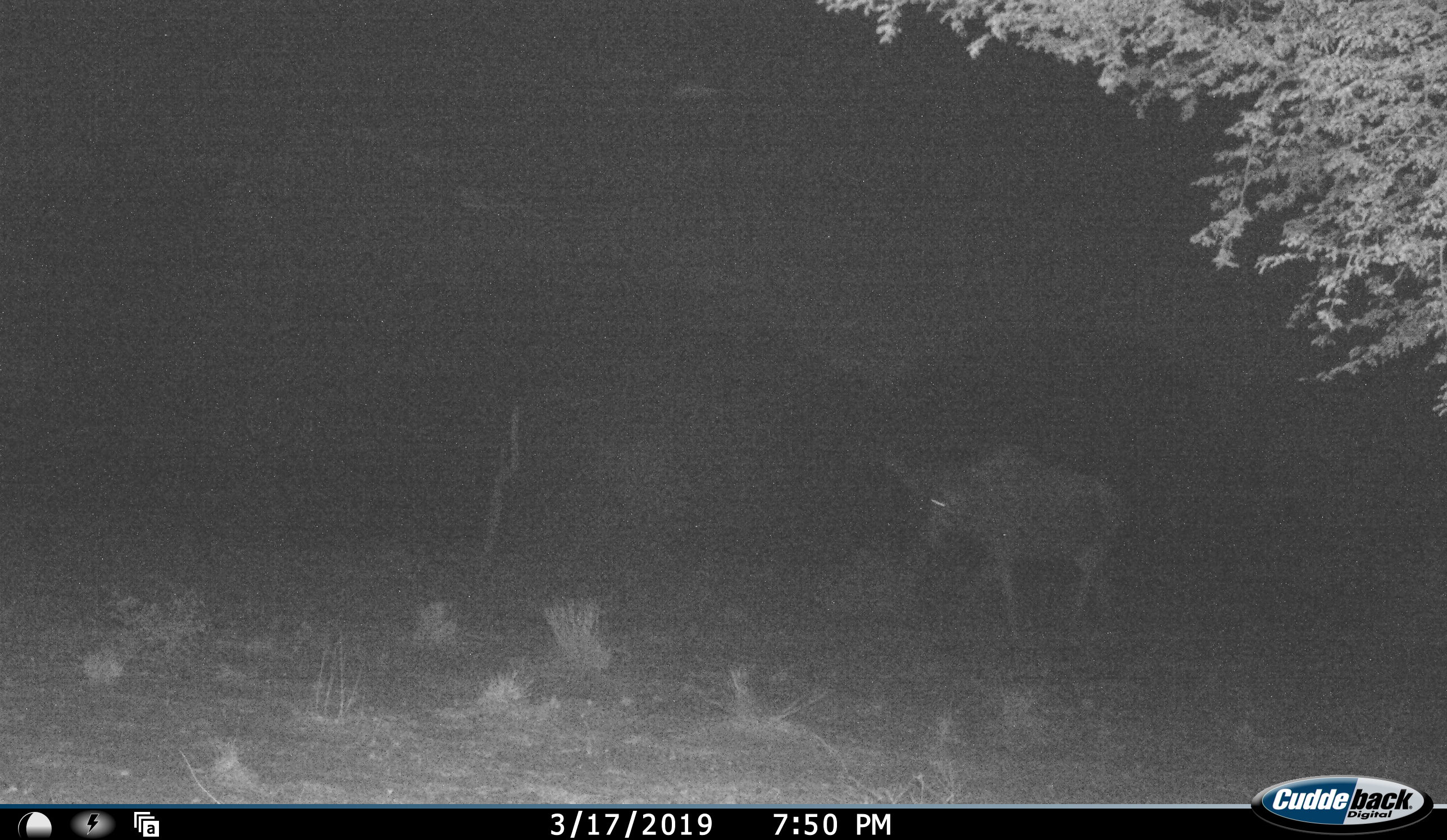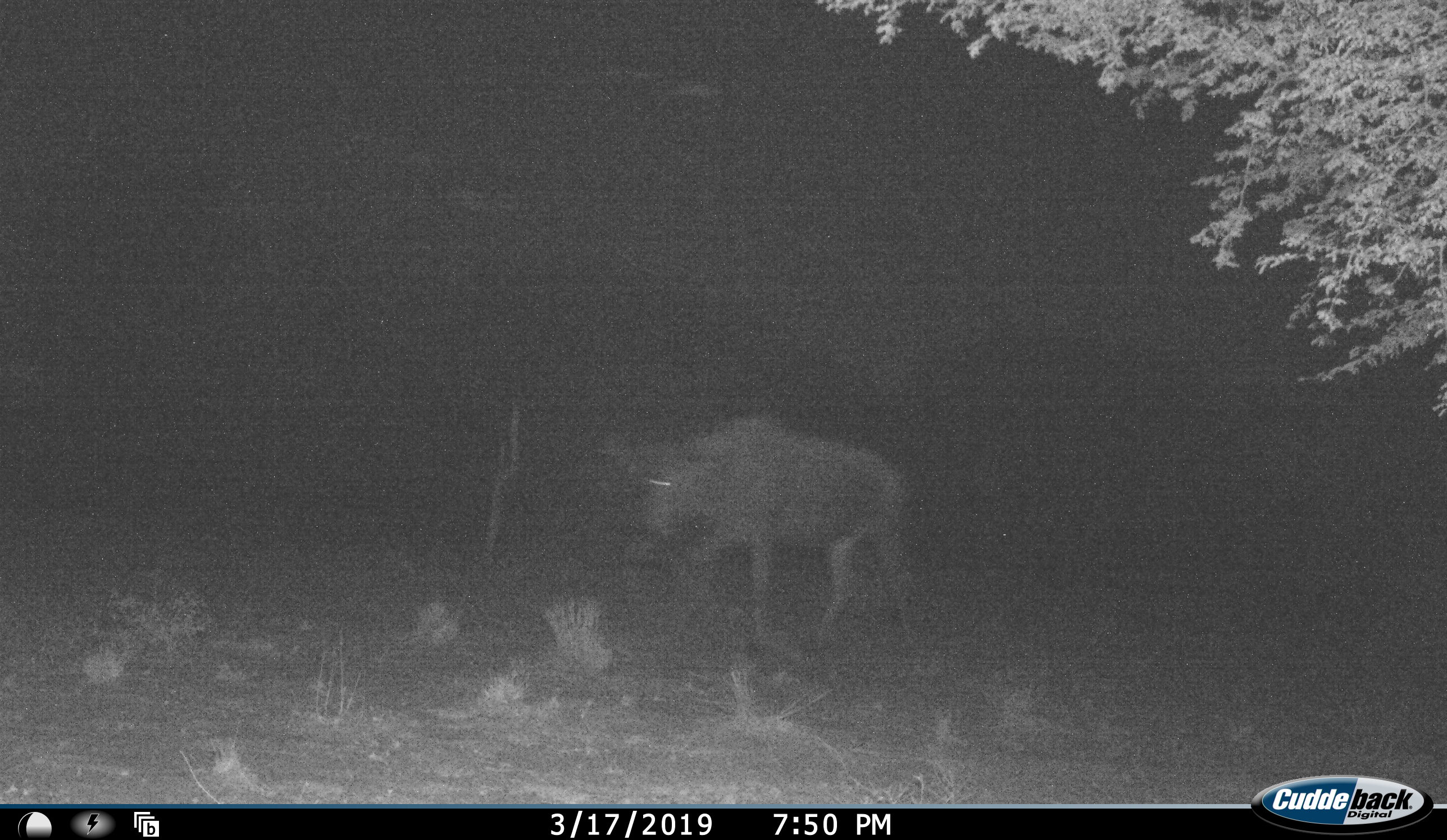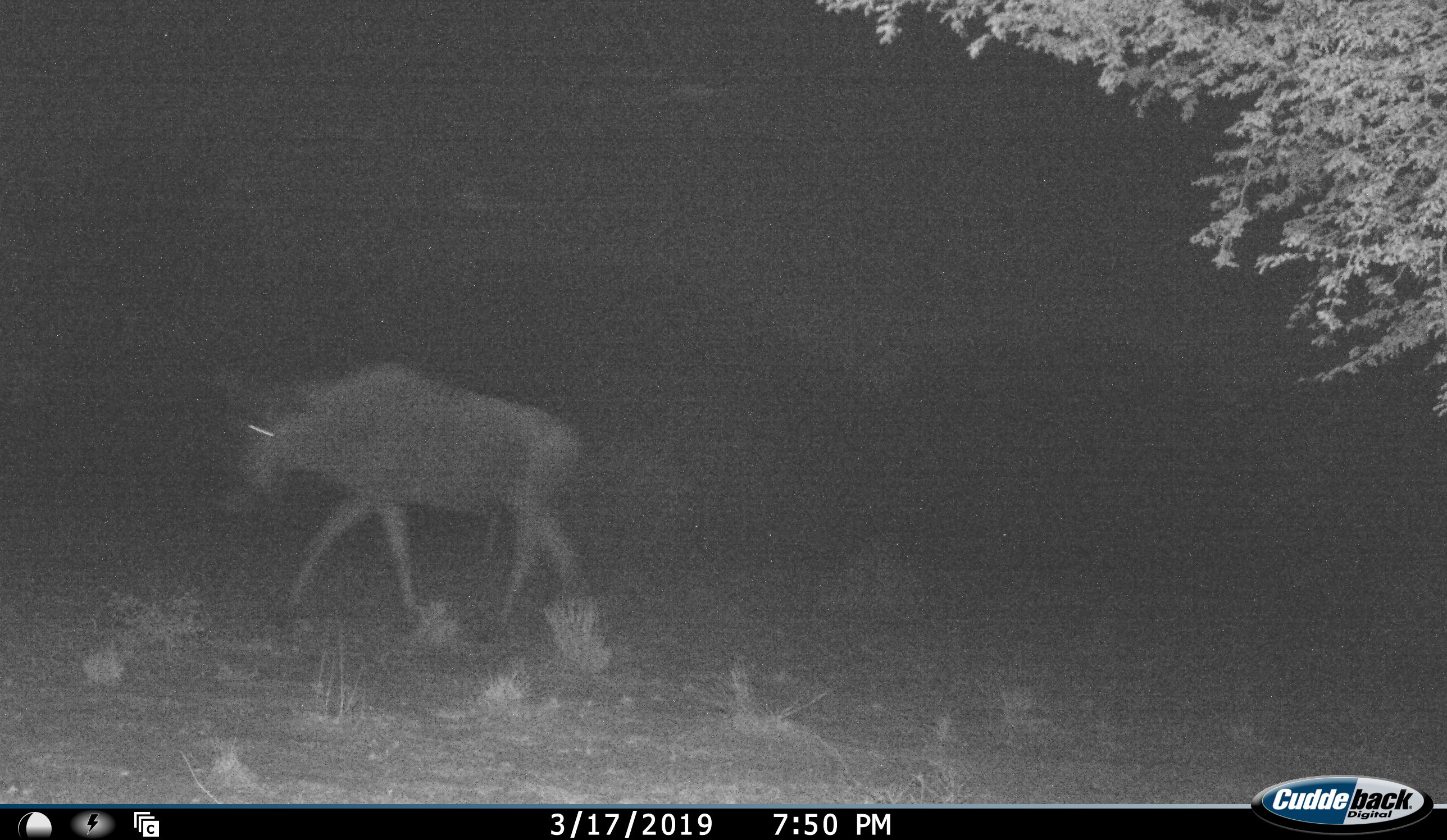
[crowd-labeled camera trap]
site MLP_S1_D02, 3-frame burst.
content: unidentified animal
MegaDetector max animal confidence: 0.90